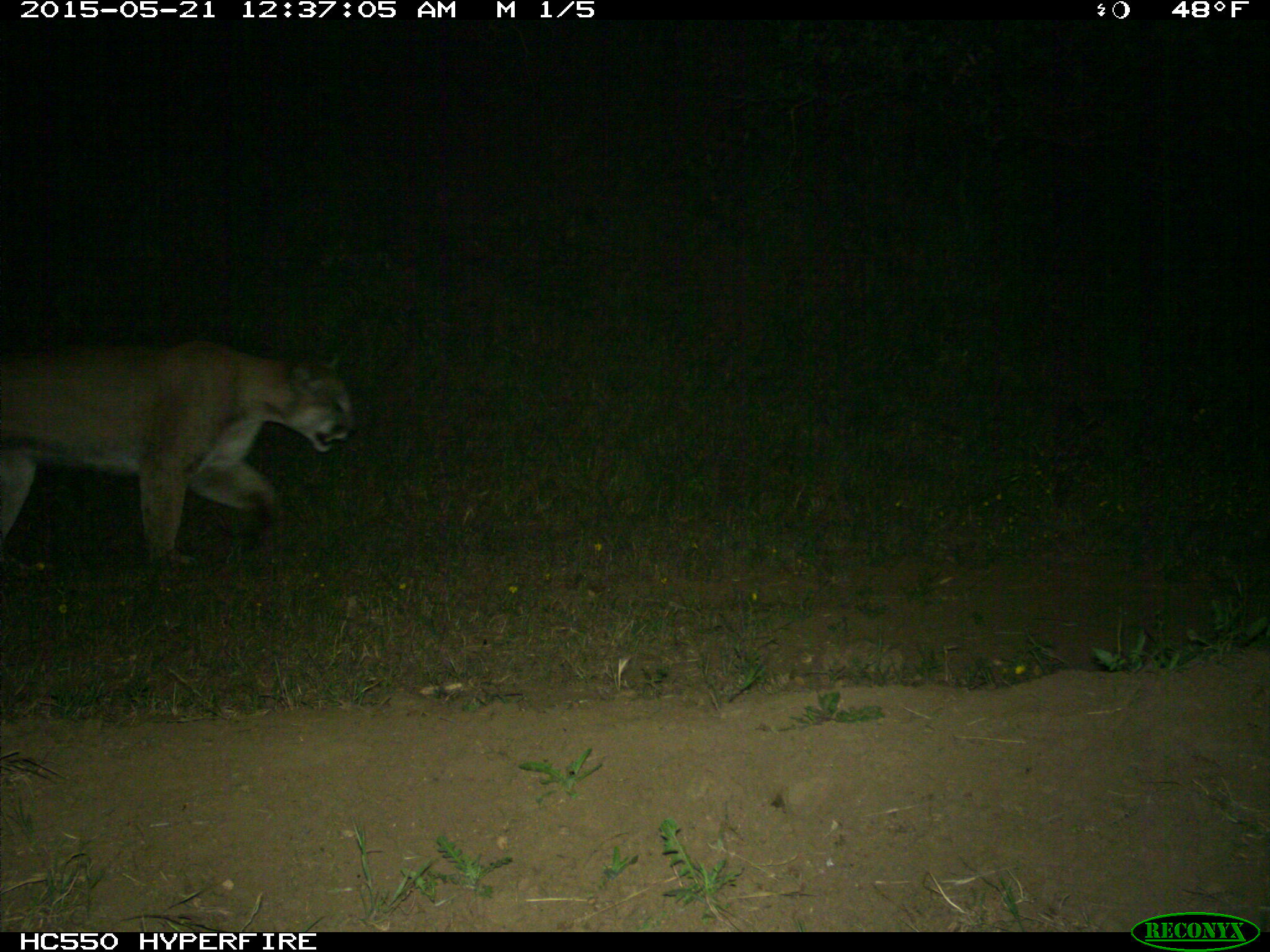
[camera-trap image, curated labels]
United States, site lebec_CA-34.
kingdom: Animalia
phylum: Chordata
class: Mammalia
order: Carnivora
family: Felidae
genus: Puma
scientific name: Puma concolor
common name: mountain lion